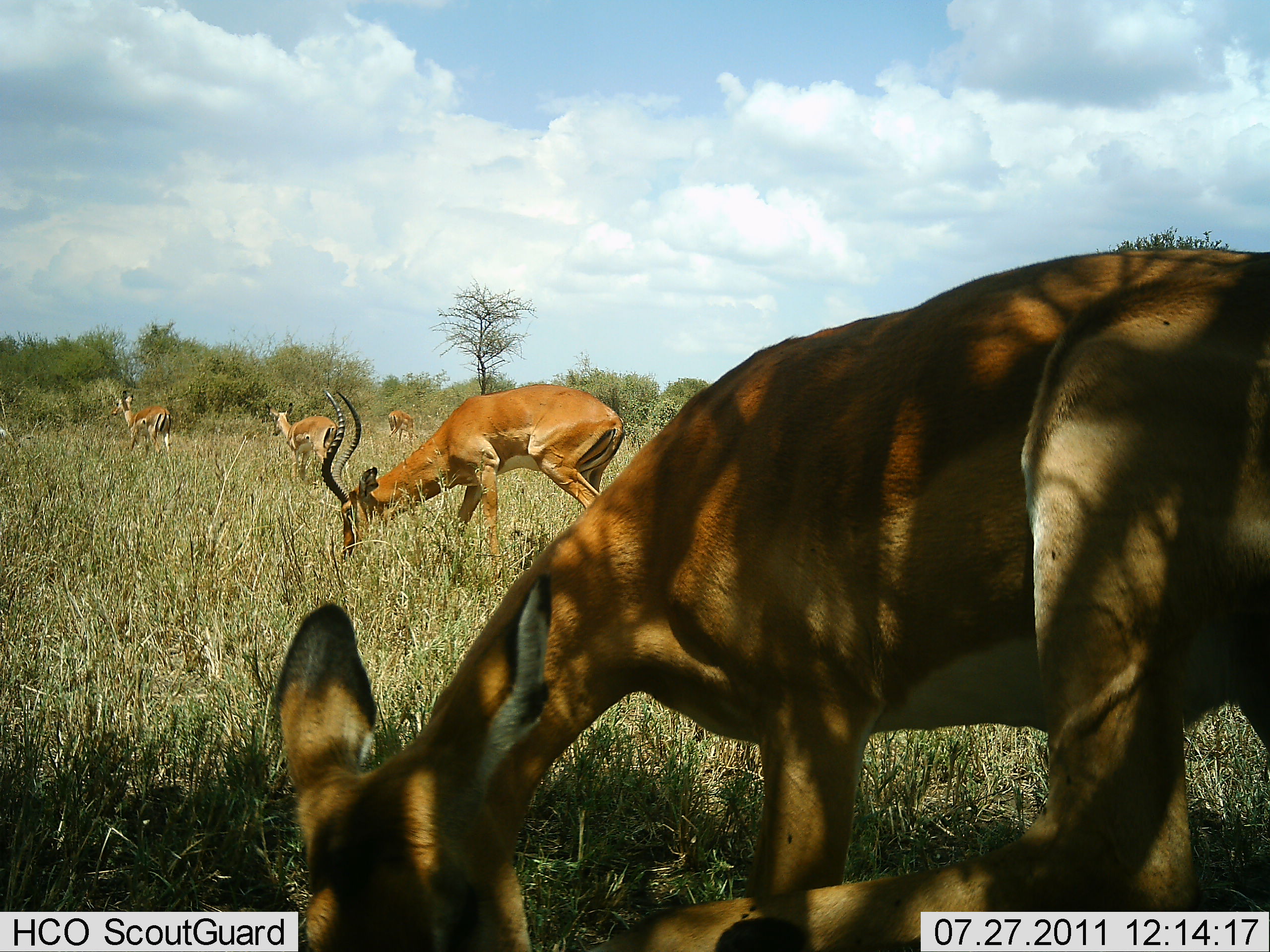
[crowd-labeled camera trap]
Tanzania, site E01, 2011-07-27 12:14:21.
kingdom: Animalia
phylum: Chordata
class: Mammalia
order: Artiodactyla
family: Bovidae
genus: Aepyceros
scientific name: Aepyceros melampus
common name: impala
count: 5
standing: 57%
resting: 0%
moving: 21%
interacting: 0%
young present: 0%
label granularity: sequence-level